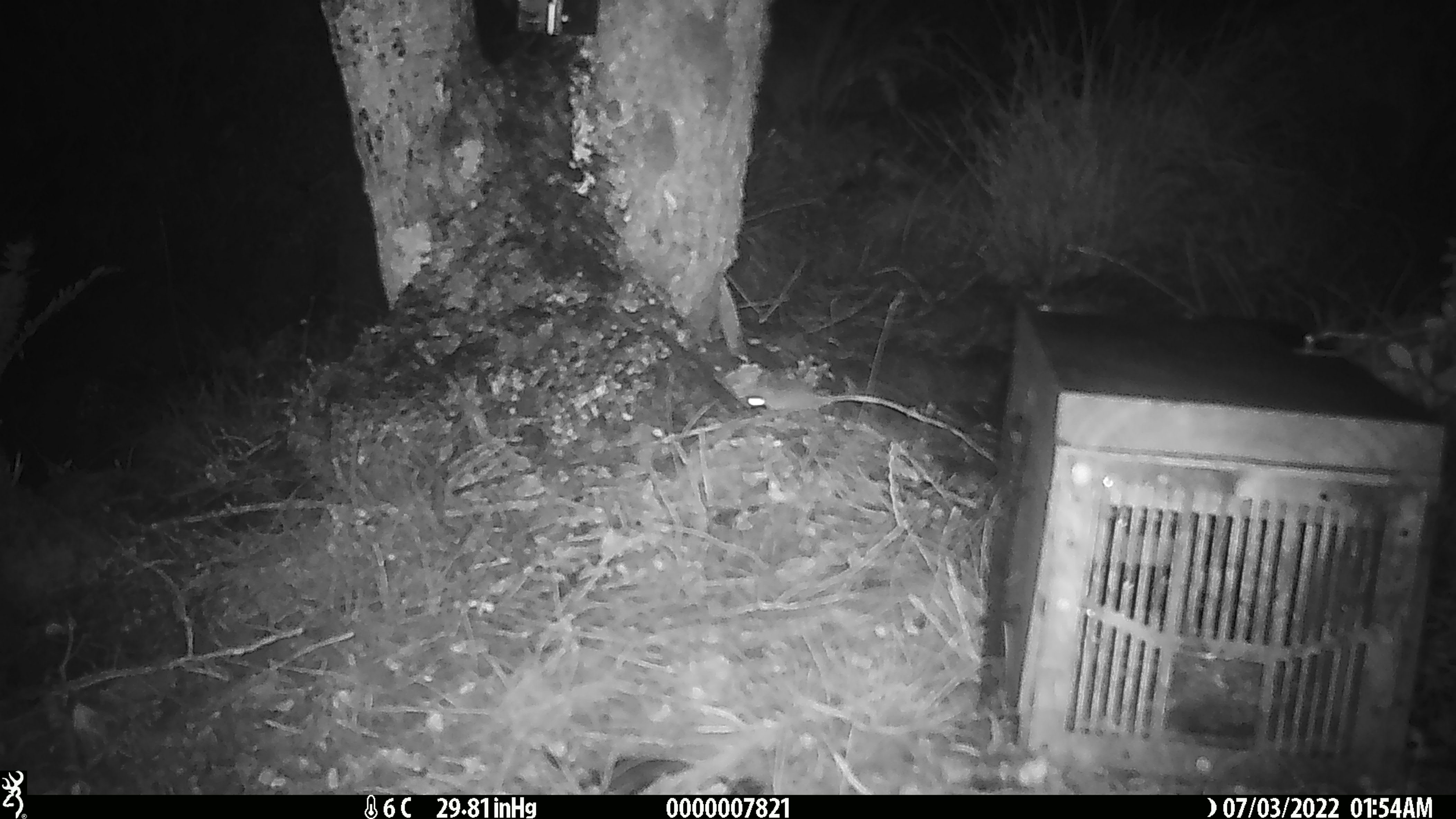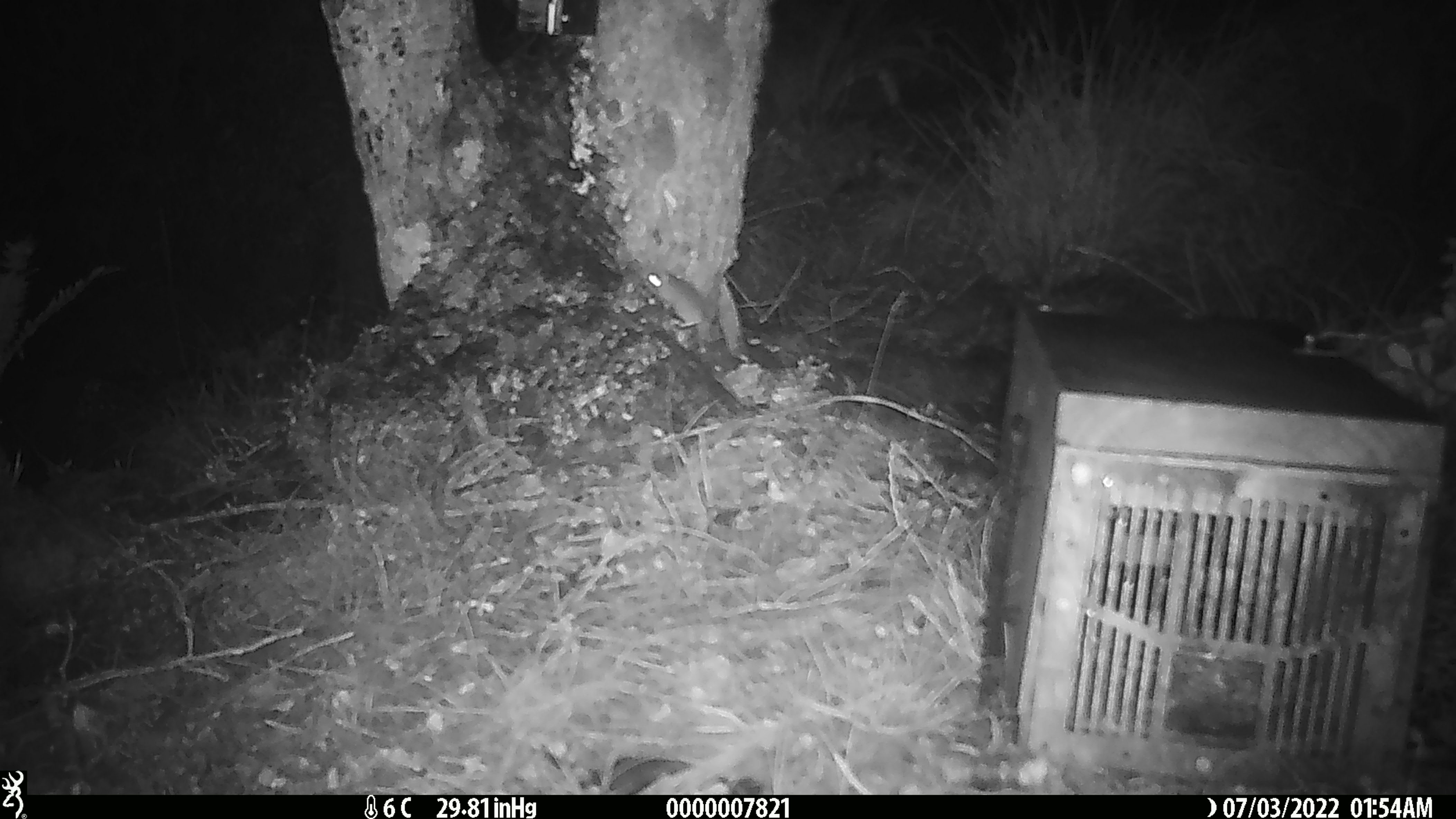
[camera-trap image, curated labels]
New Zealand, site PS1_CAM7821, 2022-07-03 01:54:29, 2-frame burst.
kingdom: Animalia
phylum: Chordata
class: Mammalia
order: Rodentia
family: Muridae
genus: Mus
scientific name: Mus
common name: mouse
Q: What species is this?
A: Mouse (Mus).